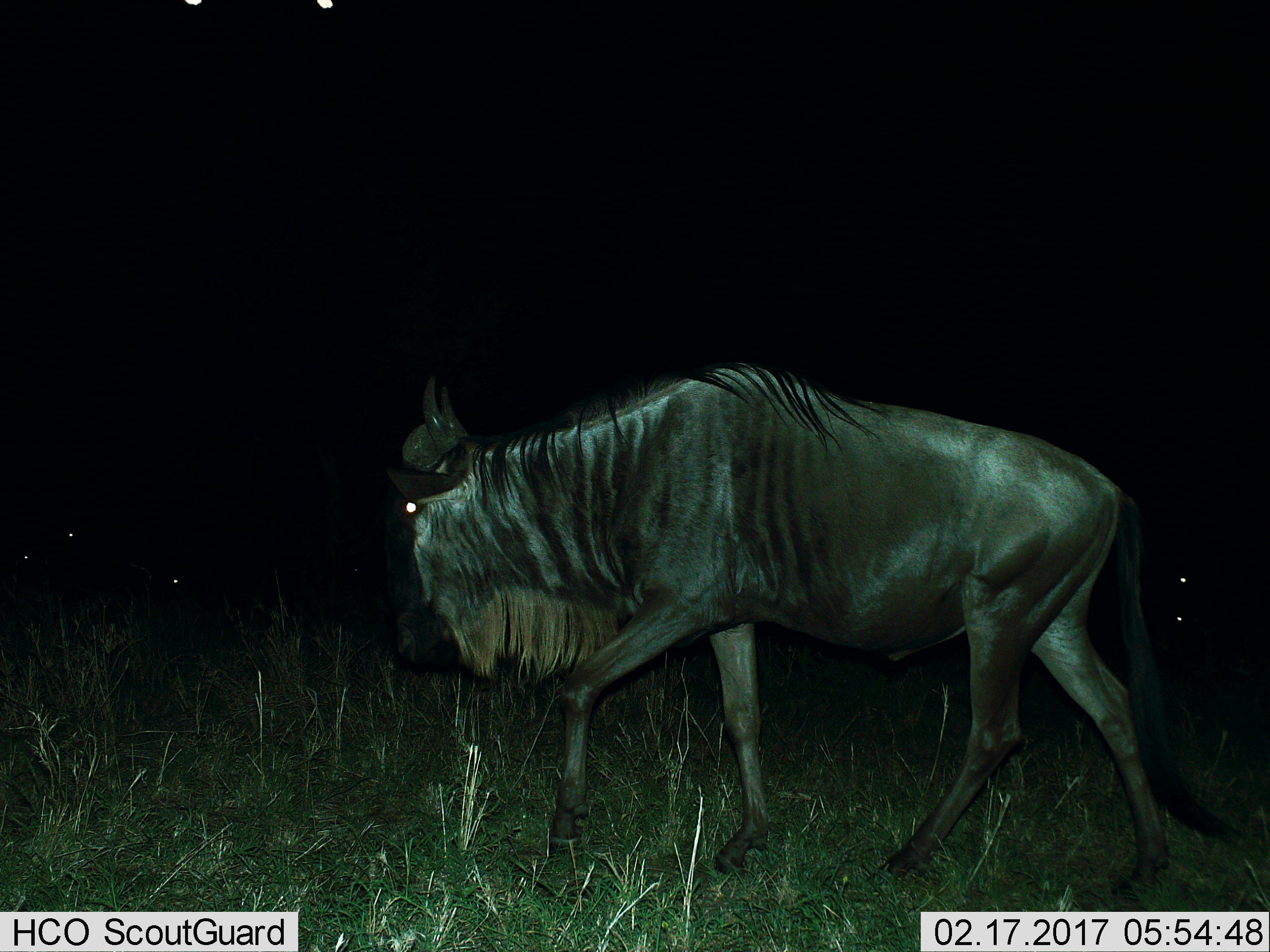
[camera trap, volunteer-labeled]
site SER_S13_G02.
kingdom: Animalia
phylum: Chordata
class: Mammalia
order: Artiodactyla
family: Bovidae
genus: Connochaetes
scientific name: Connochaetes taurinus taurinus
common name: blue wildebeest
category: wildebeestblue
Wildebeestblue (blue wildebeest) (Connochaetes taurinus taurinus), count 1. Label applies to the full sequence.